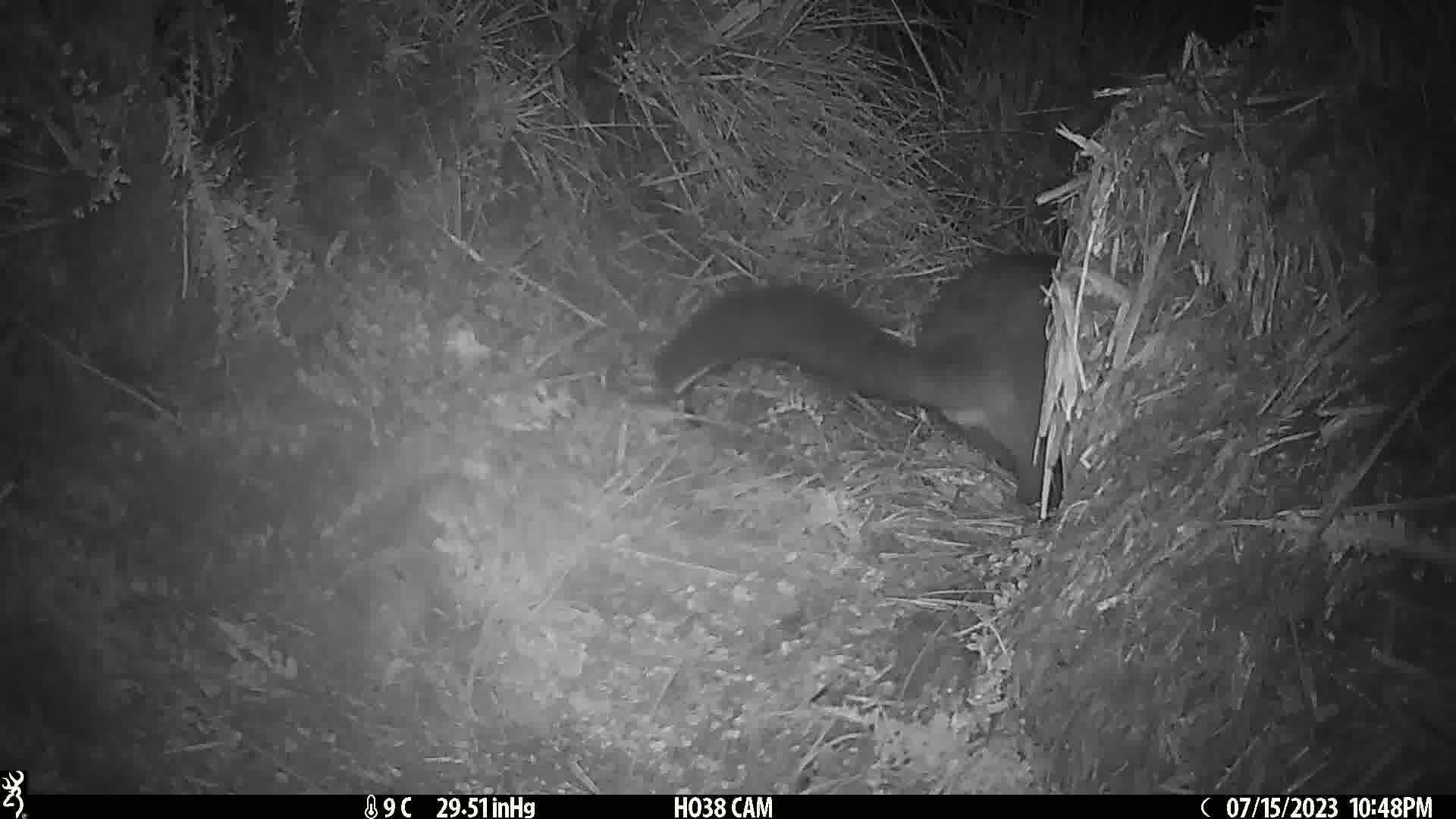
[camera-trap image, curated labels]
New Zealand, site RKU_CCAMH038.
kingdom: Animalia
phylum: Chordata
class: Mammalia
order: Diprotodontia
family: Phalangeridae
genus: Trichosurus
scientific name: Trichosurus vulpecula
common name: common brushtail possum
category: possum